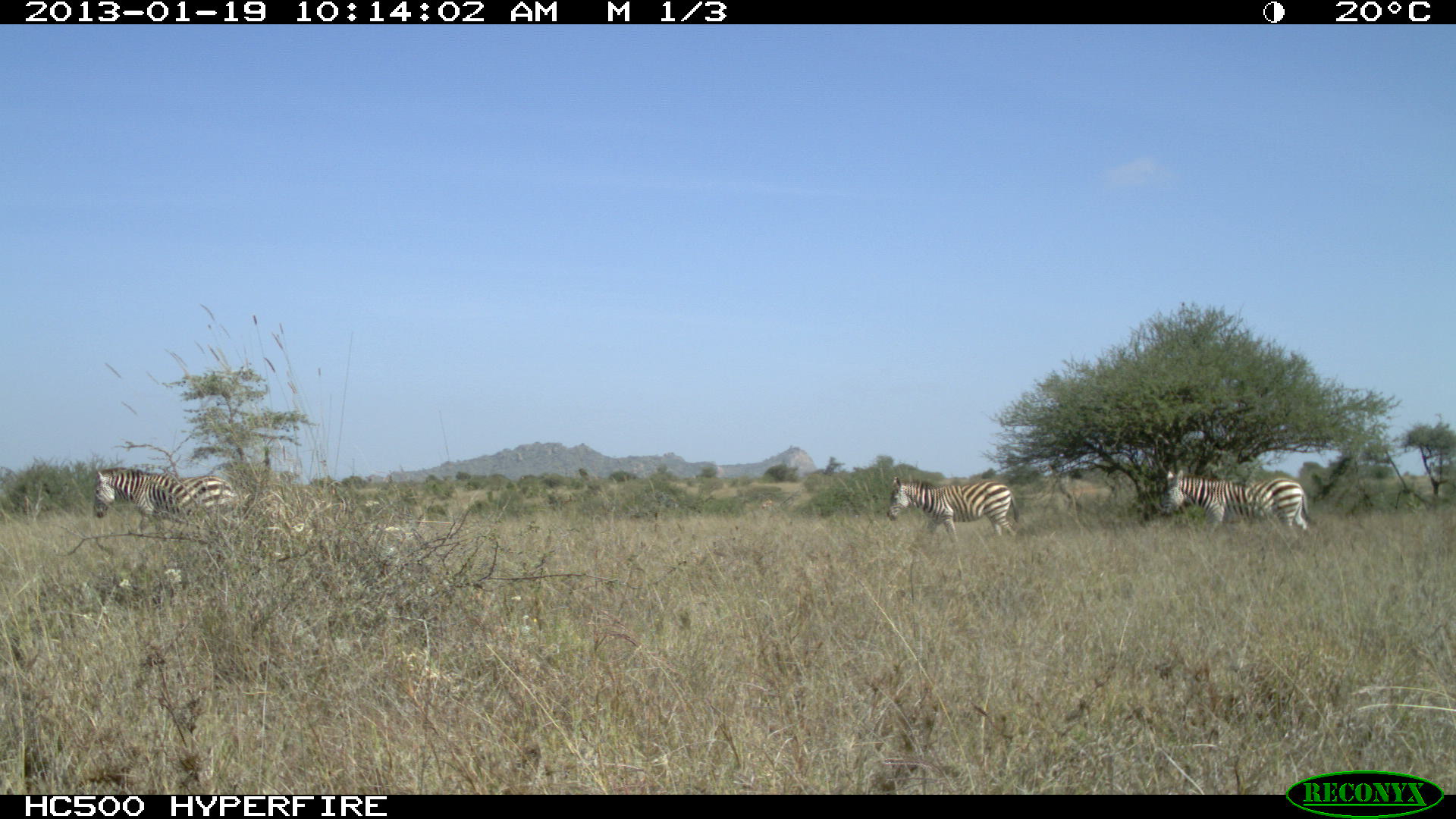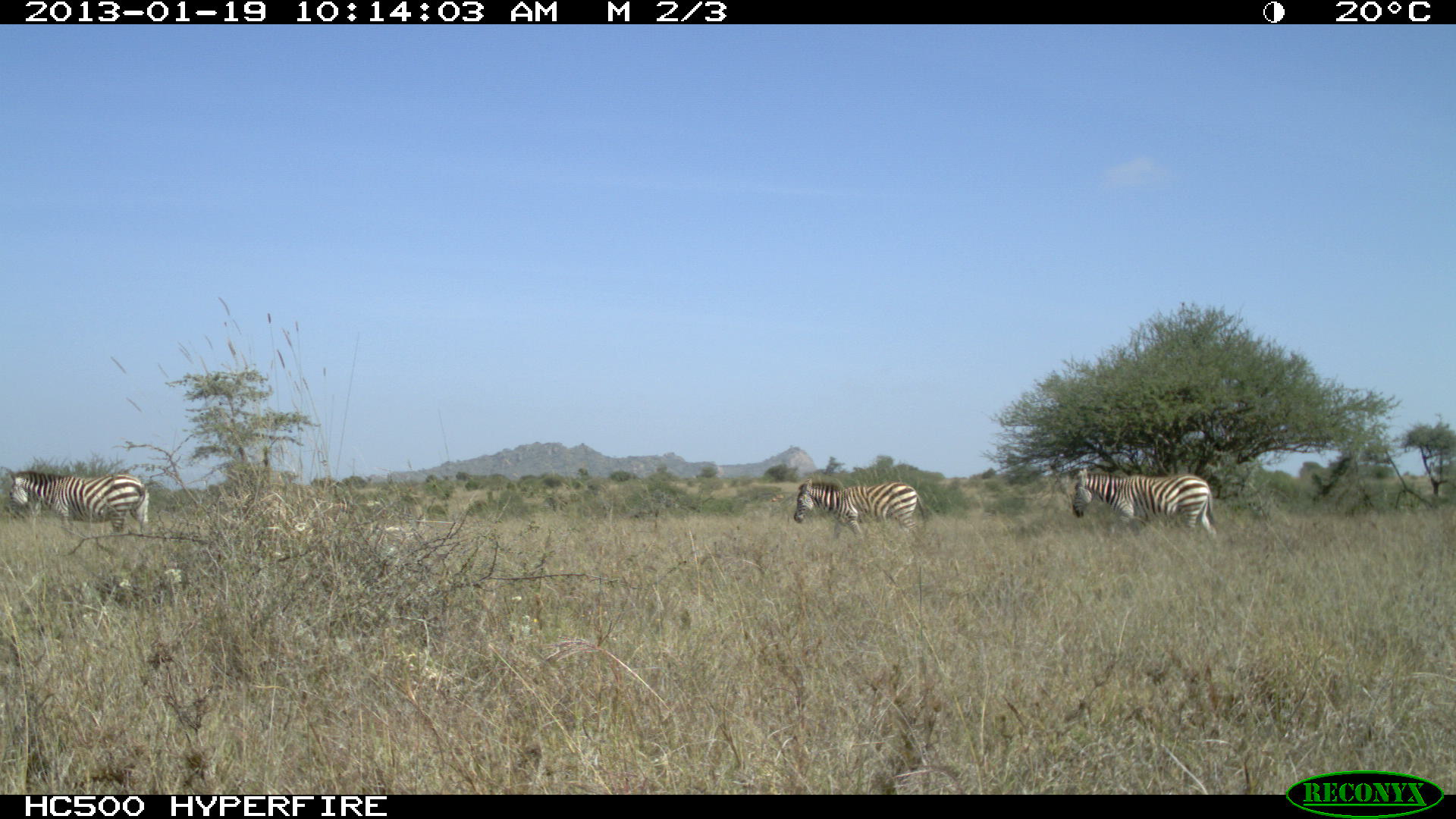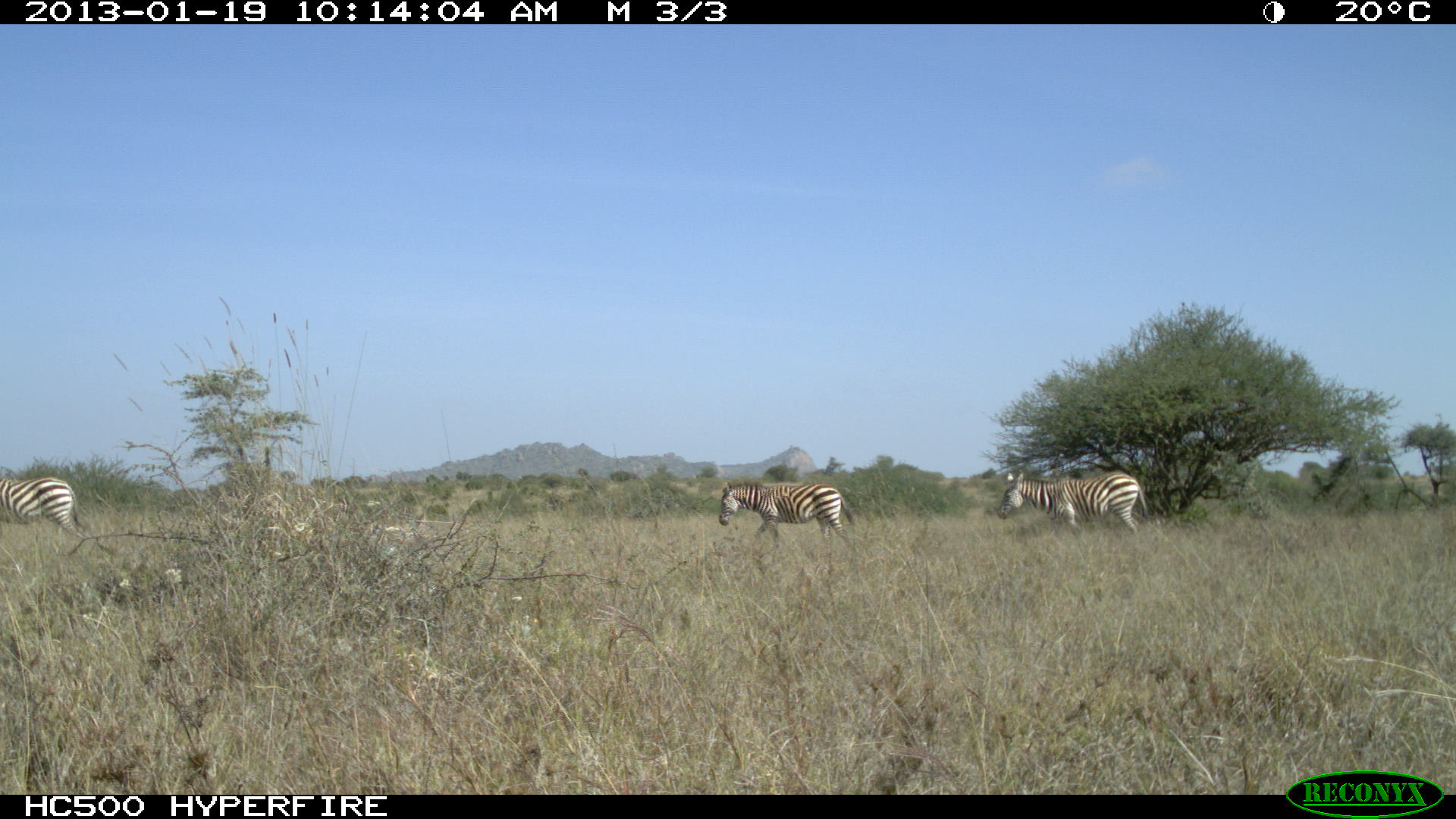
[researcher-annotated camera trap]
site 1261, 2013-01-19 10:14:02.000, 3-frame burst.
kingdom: Animalia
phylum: Chordata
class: Mammalia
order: Perissodactyla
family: Equidae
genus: Equus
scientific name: Equus quagga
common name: plains zebra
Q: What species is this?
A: Equus quagga (plains zebra).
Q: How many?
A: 3.